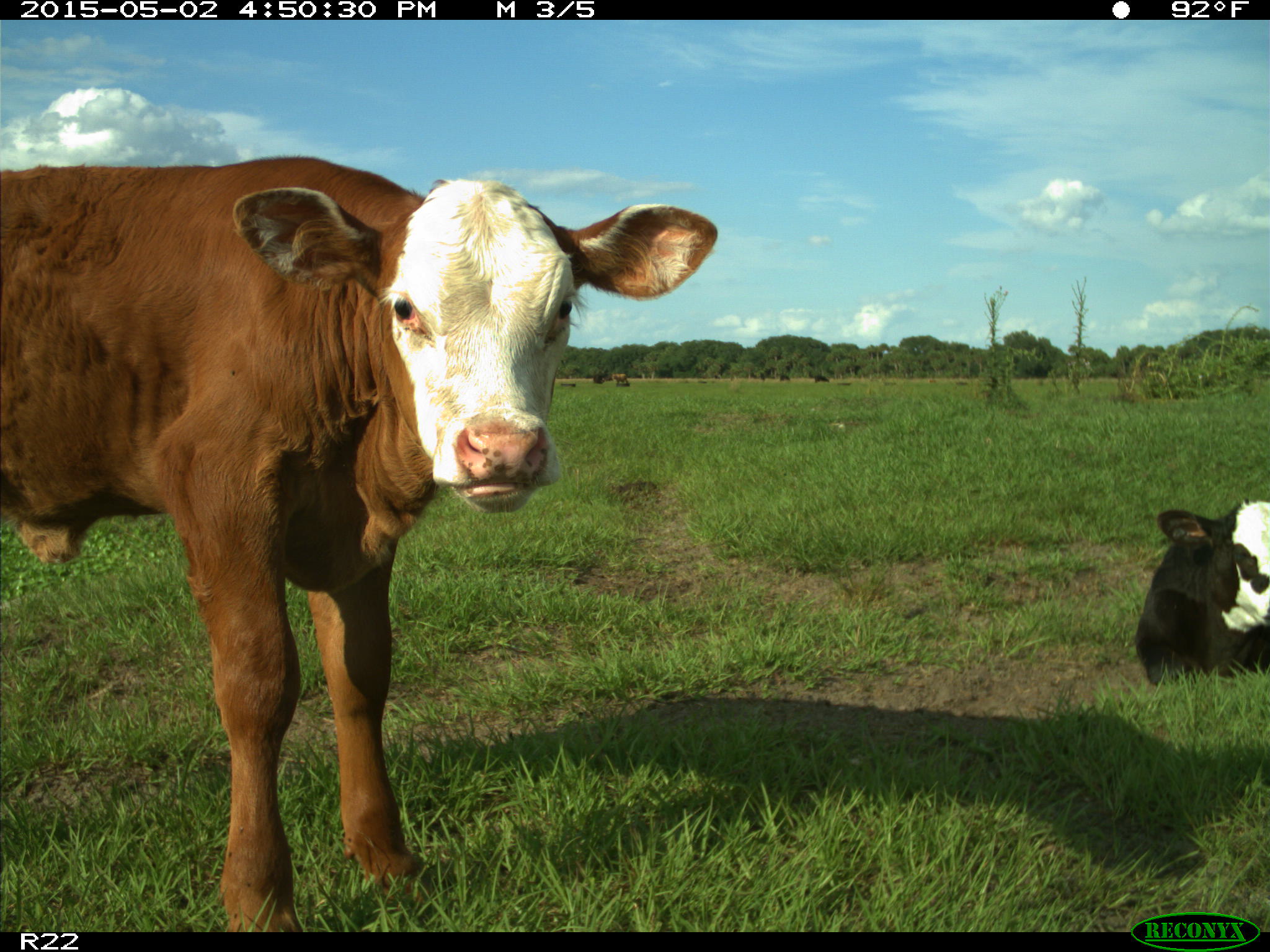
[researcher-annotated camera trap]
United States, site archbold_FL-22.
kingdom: Animalia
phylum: Chordata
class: Mammalia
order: Artiodactyla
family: Bovidae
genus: Bos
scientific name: Bos taurus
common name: domestic cow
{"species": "Bos taurus (domestic cow)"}